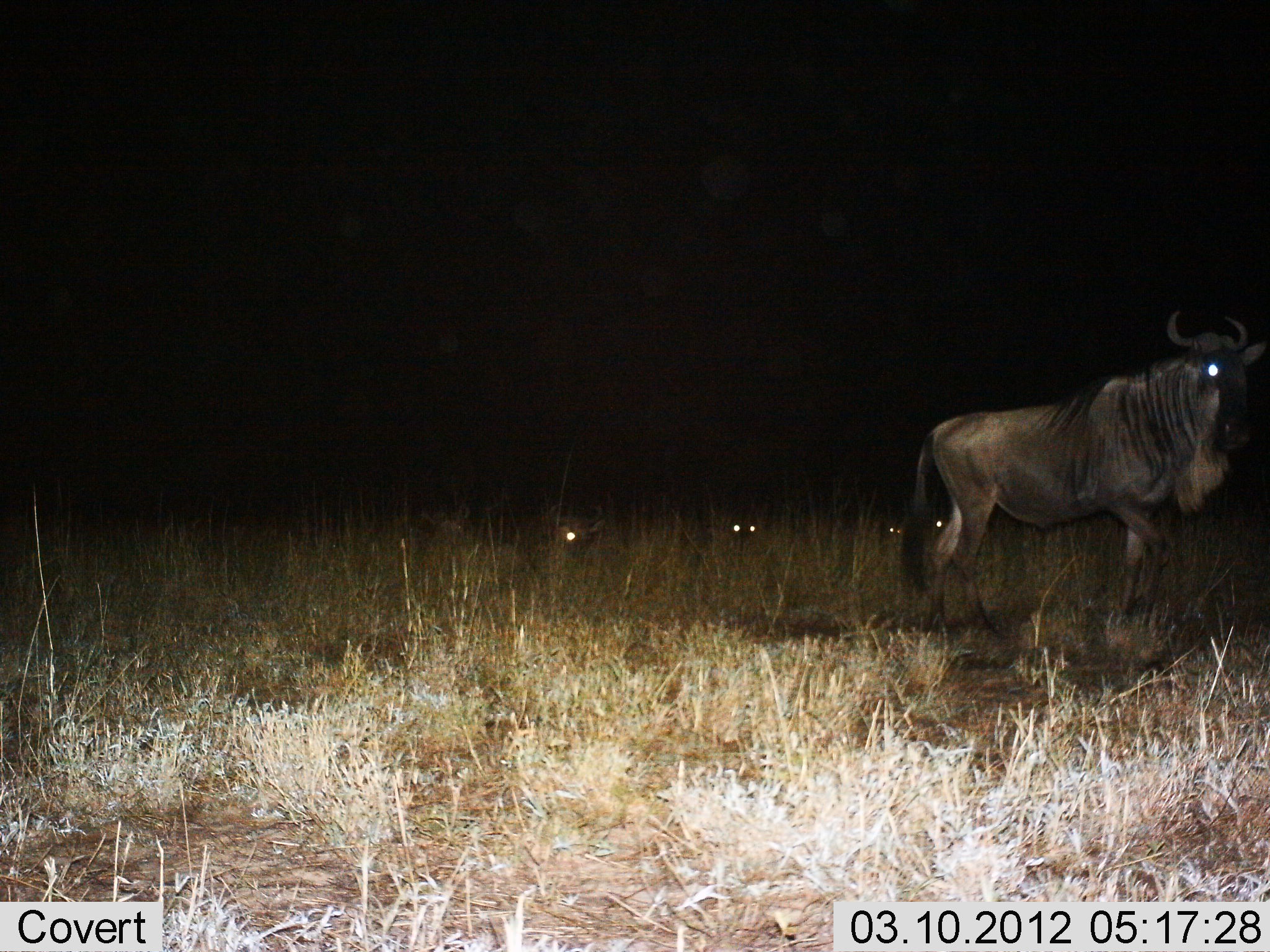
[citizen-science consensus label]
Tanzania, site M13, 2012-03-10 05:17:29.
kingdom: Animalia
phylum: Chordata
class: Mammalia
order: Artiodactyla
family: Bovidae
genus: Connochaetes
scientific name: Connochaetes taurinus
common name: blue wildebeest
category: wildebeest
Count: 4.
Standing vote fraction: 69%.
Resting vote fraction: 38%.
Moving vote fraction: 38%.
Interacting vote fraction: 0%.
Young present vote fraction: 0%.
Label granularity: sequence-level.